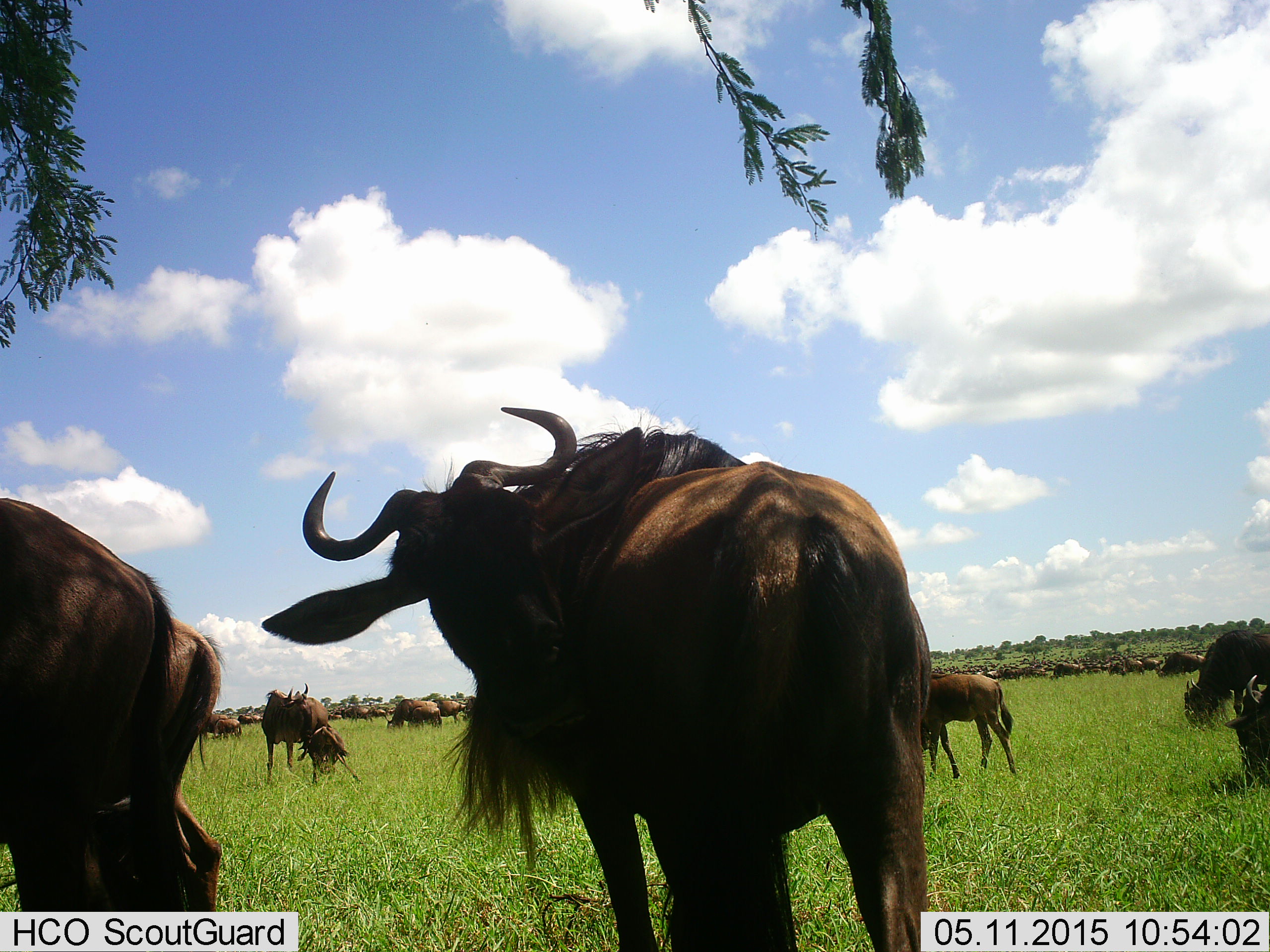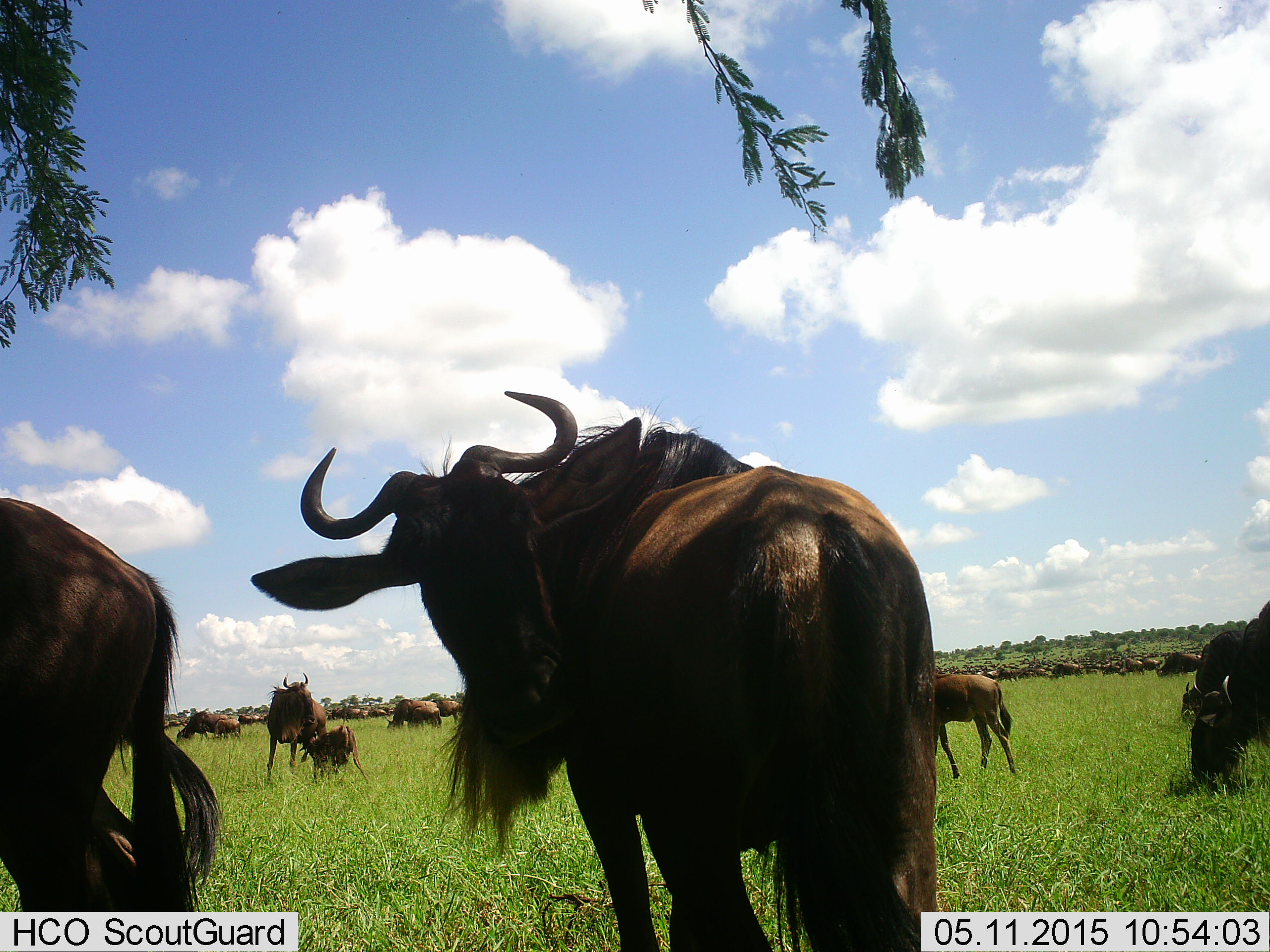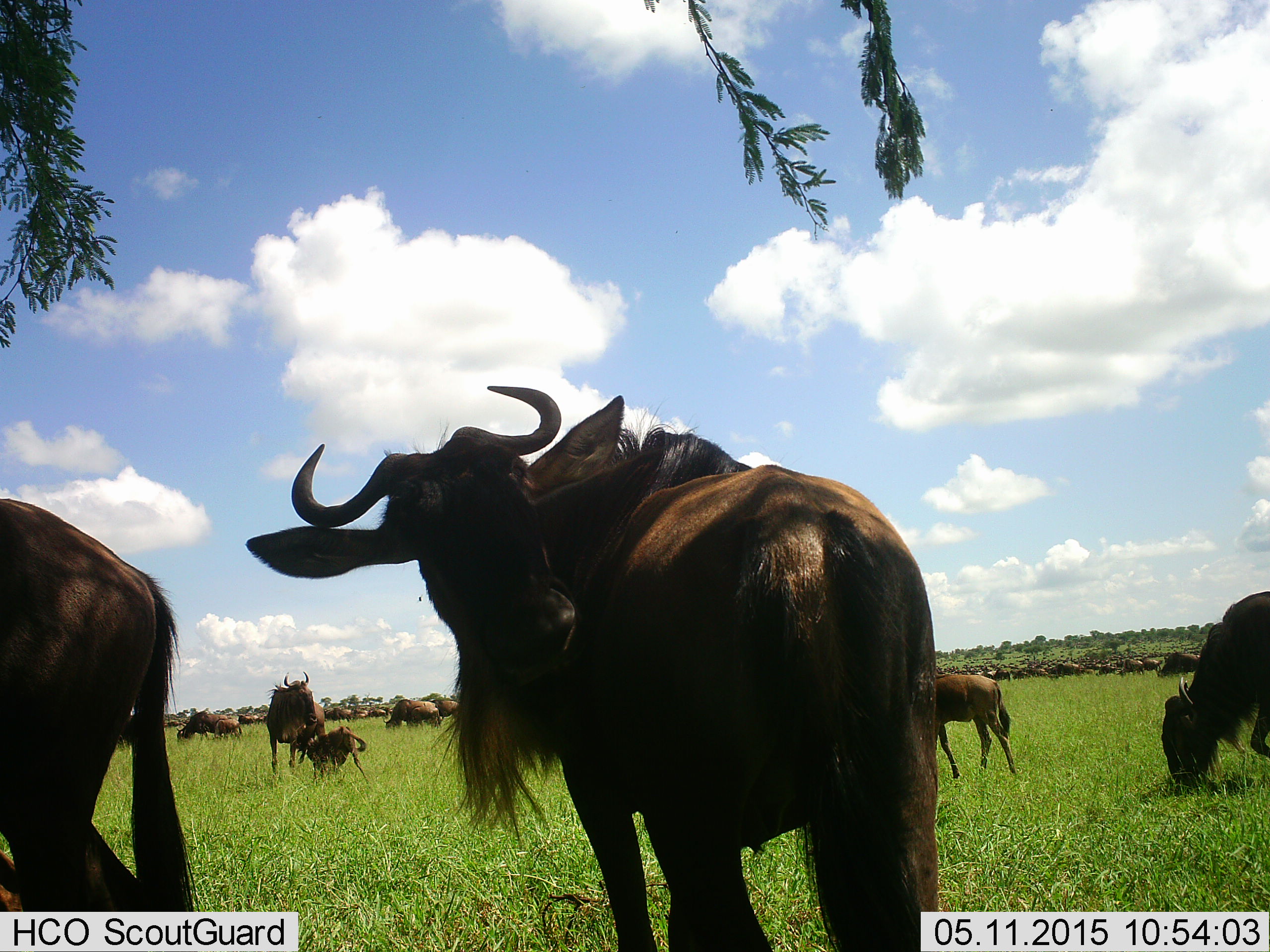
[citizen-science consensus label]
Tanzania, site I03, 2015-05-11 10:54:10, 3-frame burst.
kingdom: Animalia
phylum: Chordata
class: Mammalia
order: Artiodactyla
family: Bovidae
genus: Connochaetes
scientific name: Connochaetes taurinus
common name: blue wildebeest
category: wildebeest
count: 11-50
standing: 70%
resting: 0%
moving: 0%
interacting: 20%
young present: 60%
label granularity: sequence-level